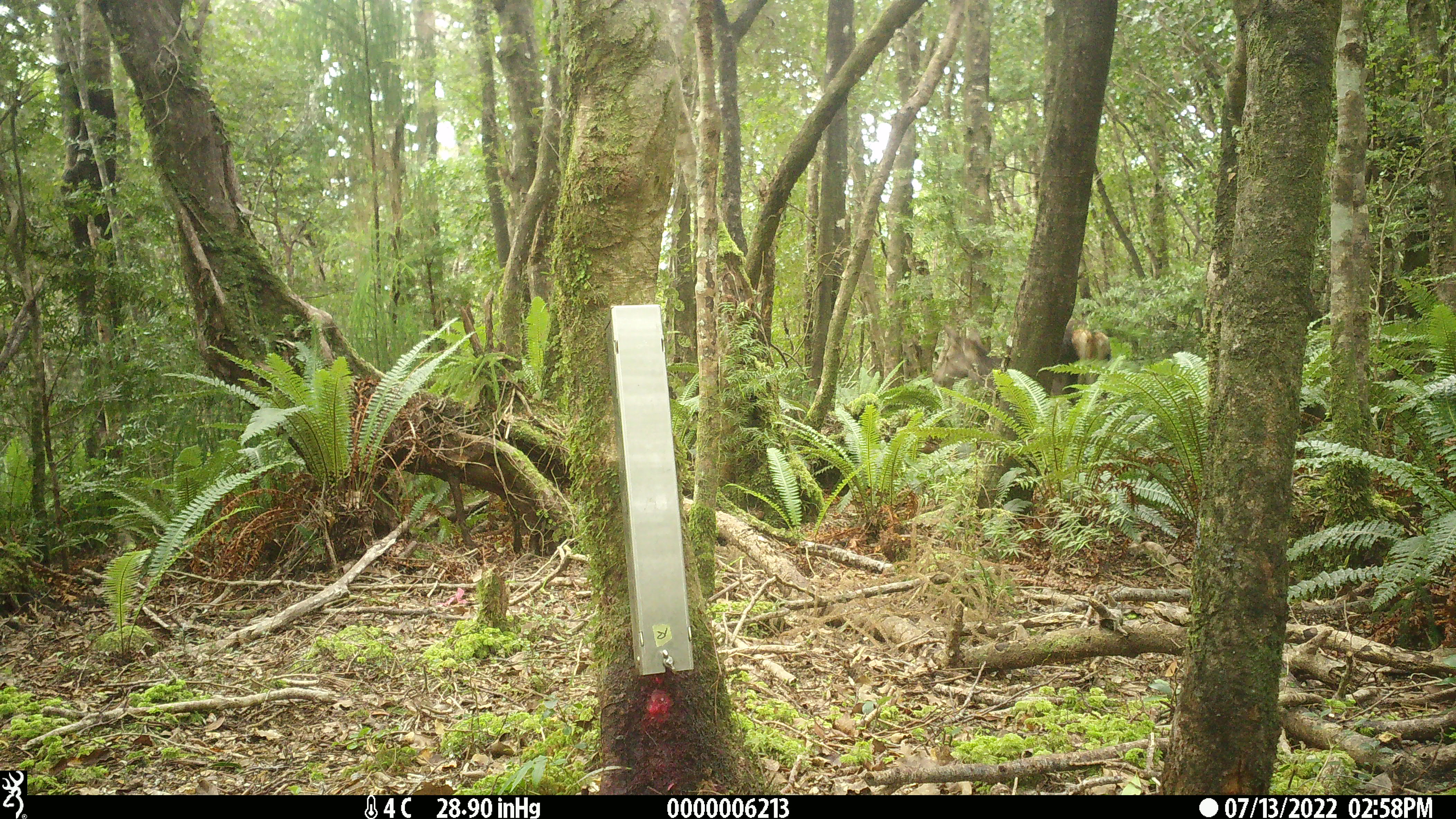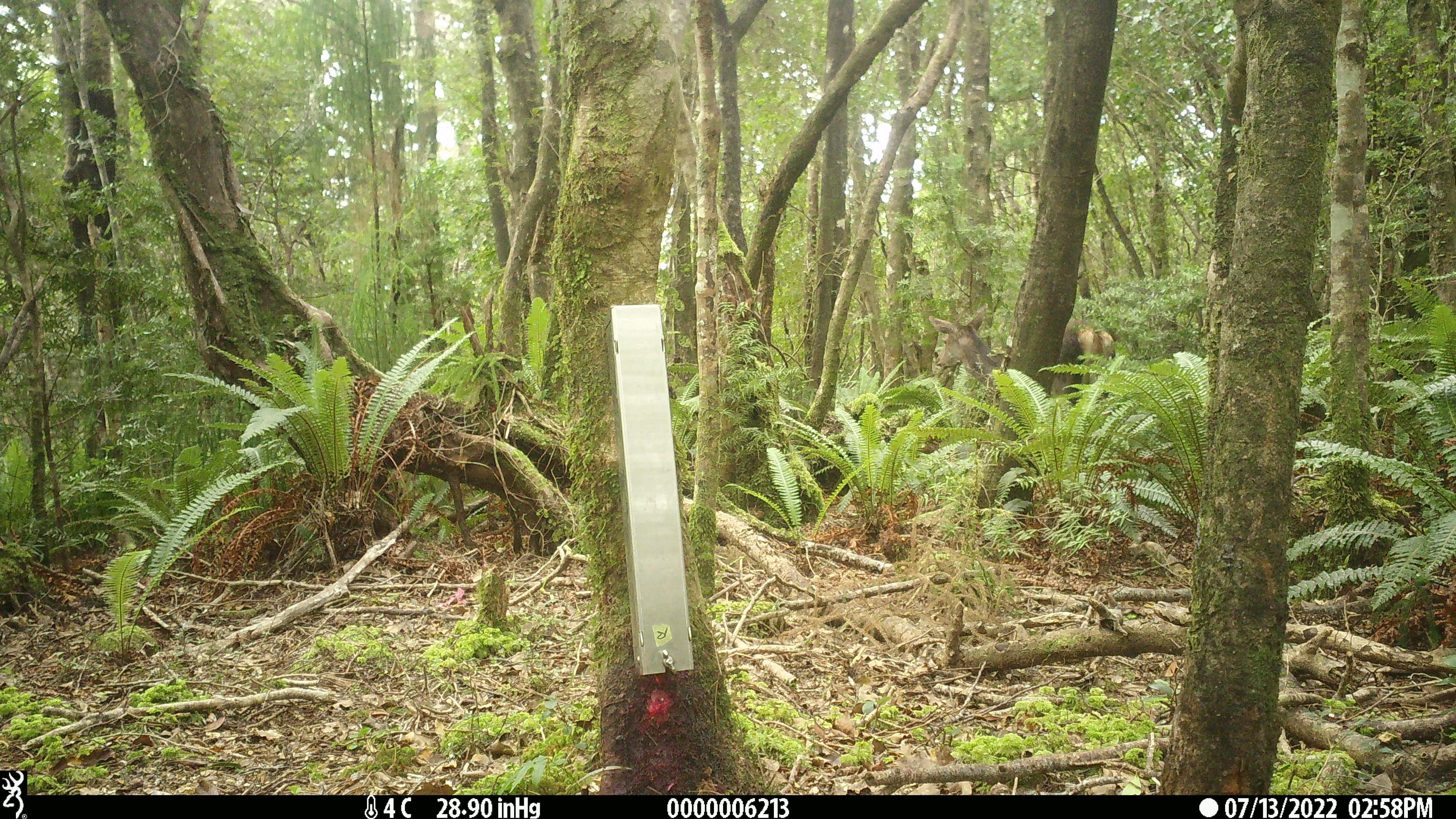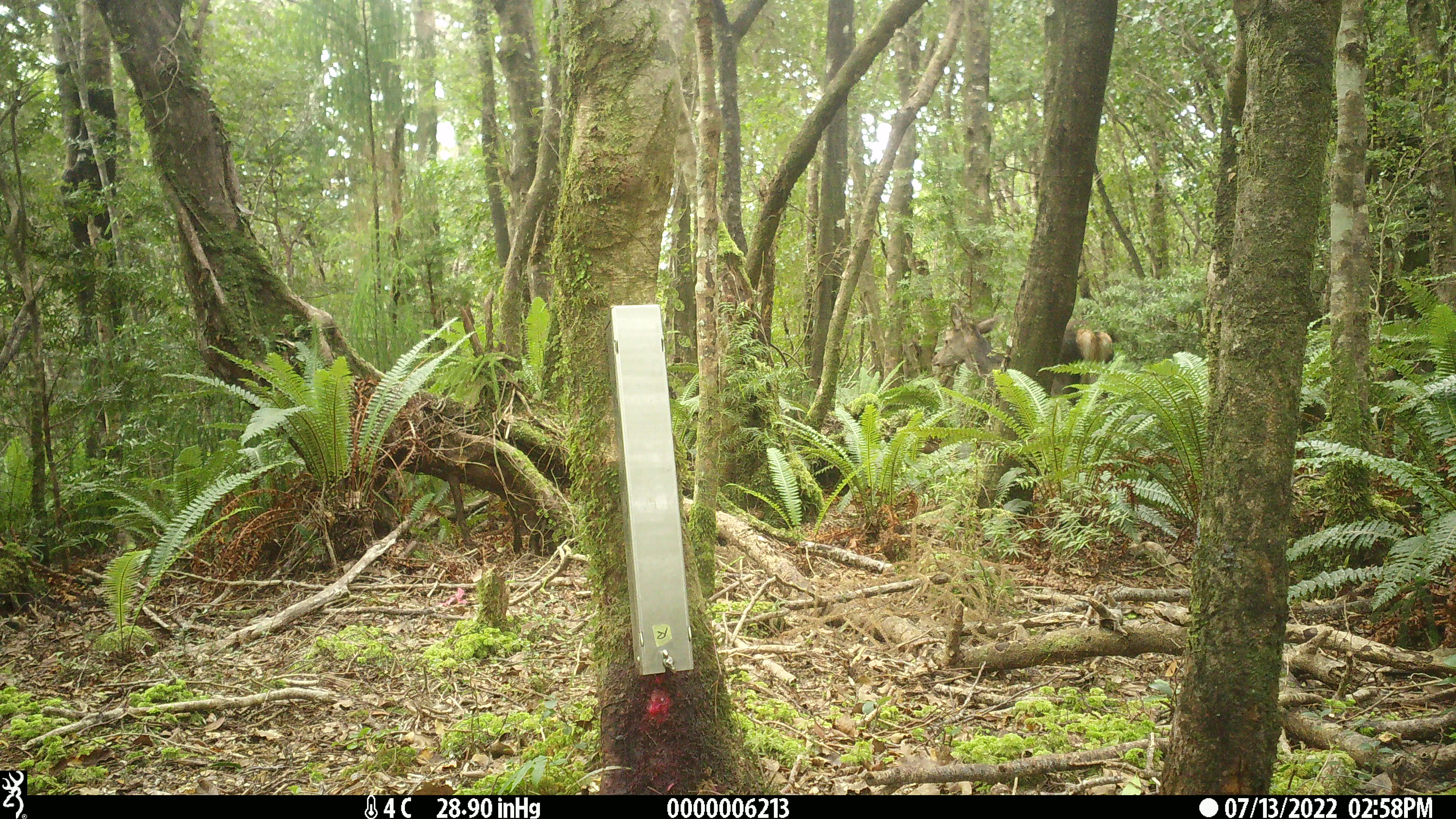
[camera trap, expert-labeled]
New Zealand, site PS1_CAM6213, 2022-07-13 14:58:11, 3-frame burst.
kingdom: Animalia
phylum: Chordata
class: Mammalia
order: Artiodactyla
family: Cervidae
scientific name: Cervidae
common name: deer